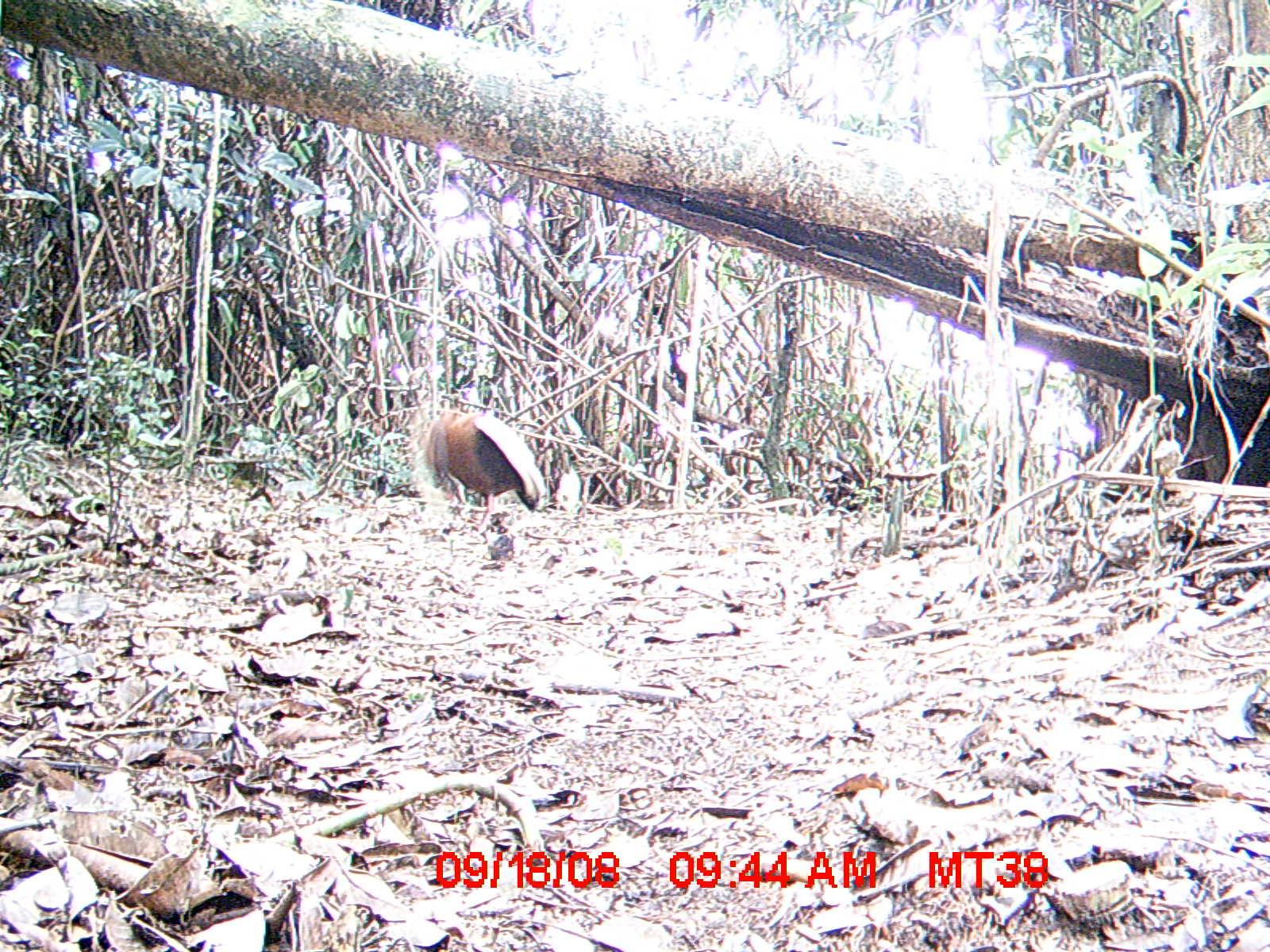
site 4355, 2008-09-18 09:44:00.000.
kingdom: Animalia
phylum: Chordata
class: Aves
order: Cuculiformes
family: Cuculidae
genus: Coua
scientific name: Coua serriana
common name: red-breasted coua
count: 2